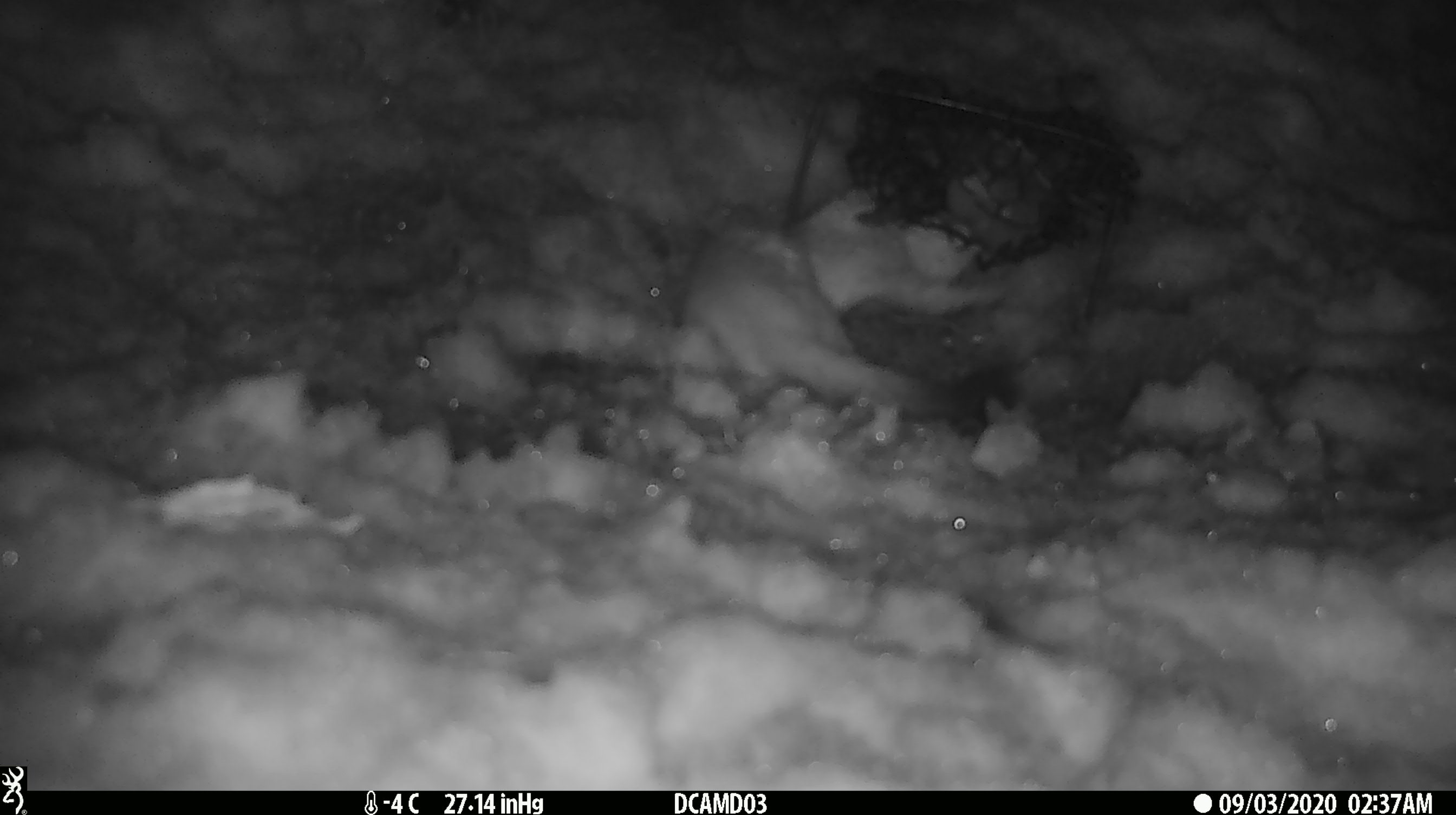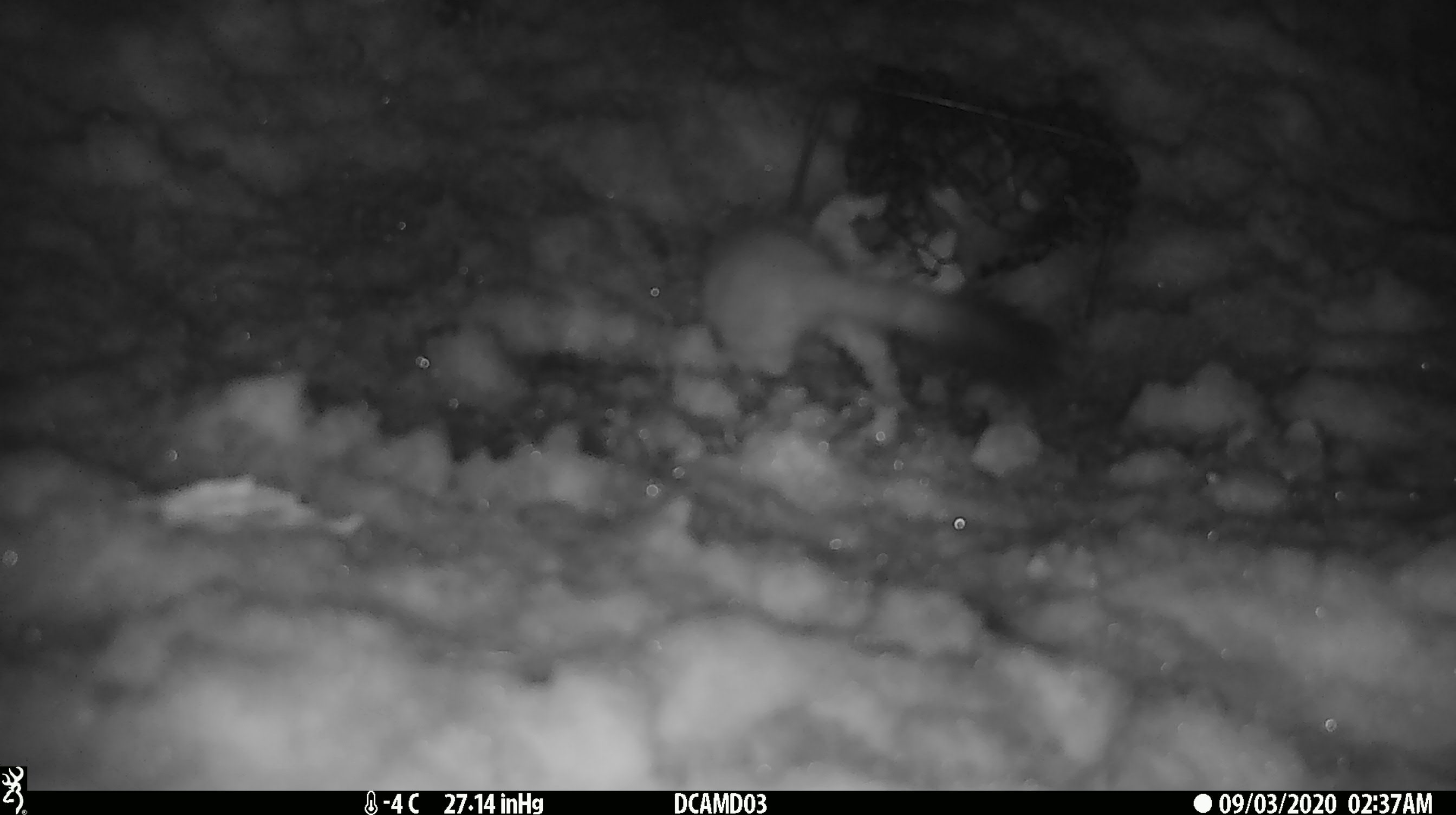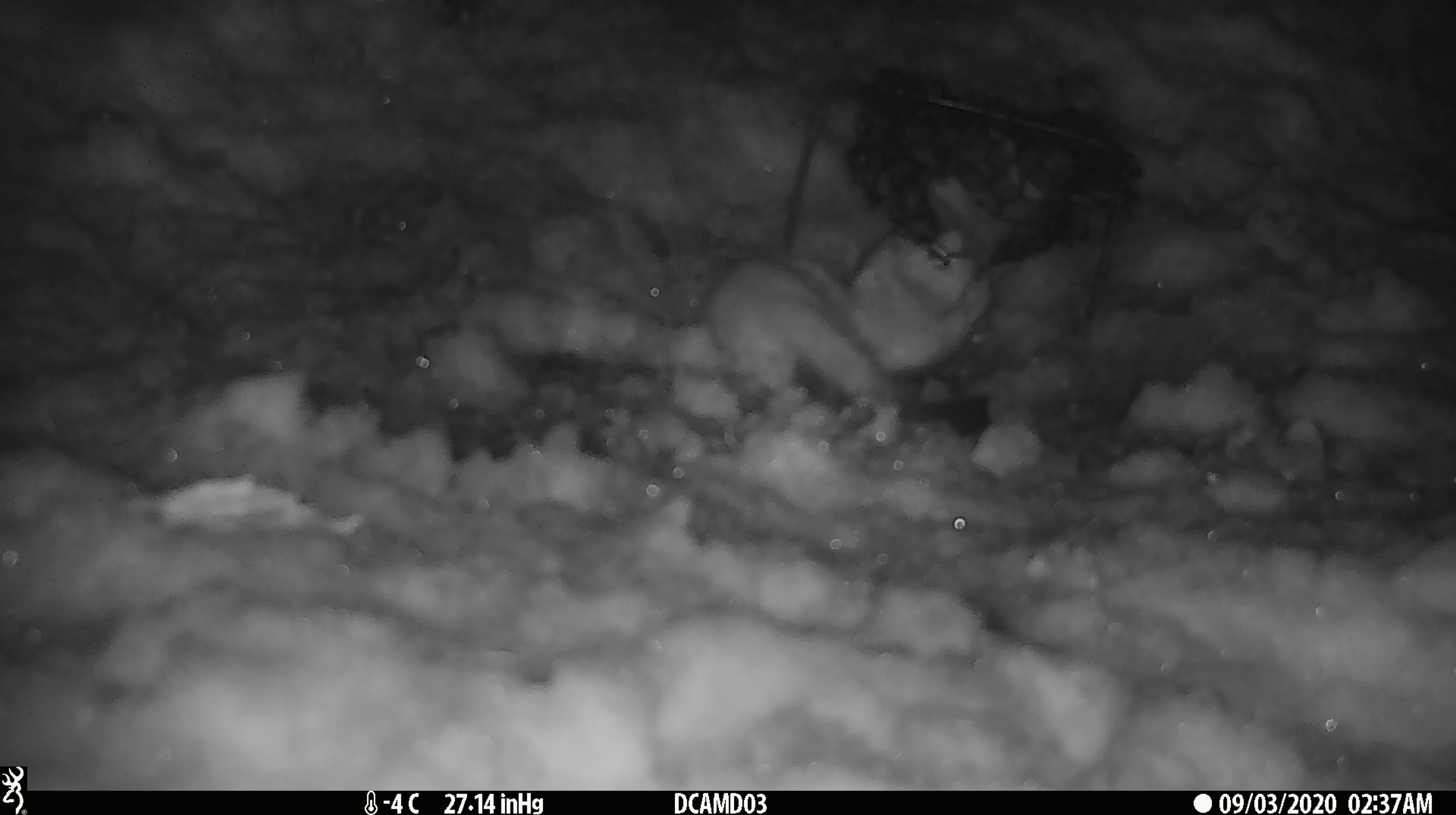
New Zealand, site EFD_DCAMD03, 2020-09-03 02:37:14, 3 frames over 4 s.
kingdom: Animalia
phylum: Chordata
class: Mammalia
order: Carnivora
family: Mustelidae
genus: Mustela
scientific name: Mustela erminea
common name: stoat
Stoat (Mustela erminea).